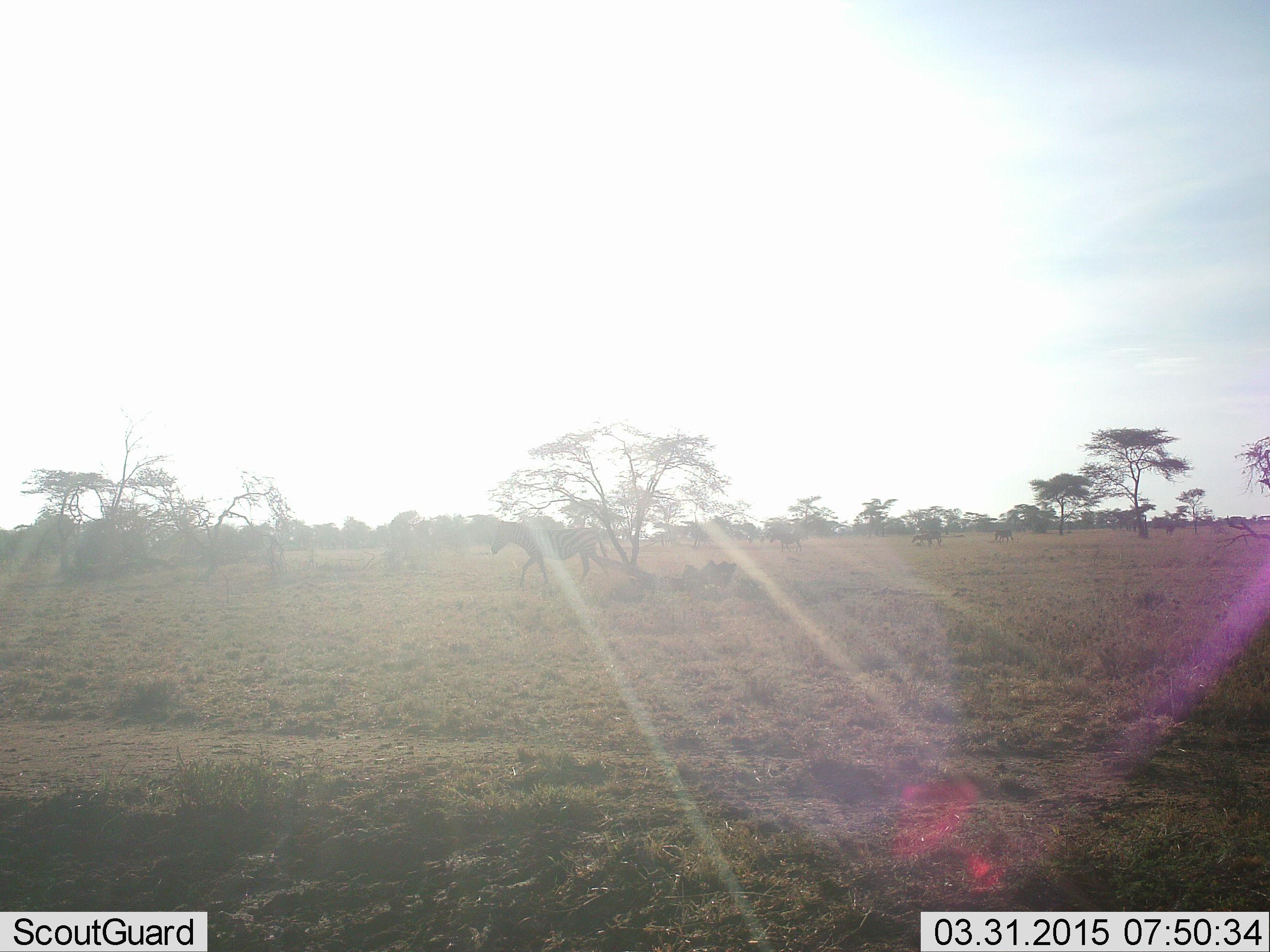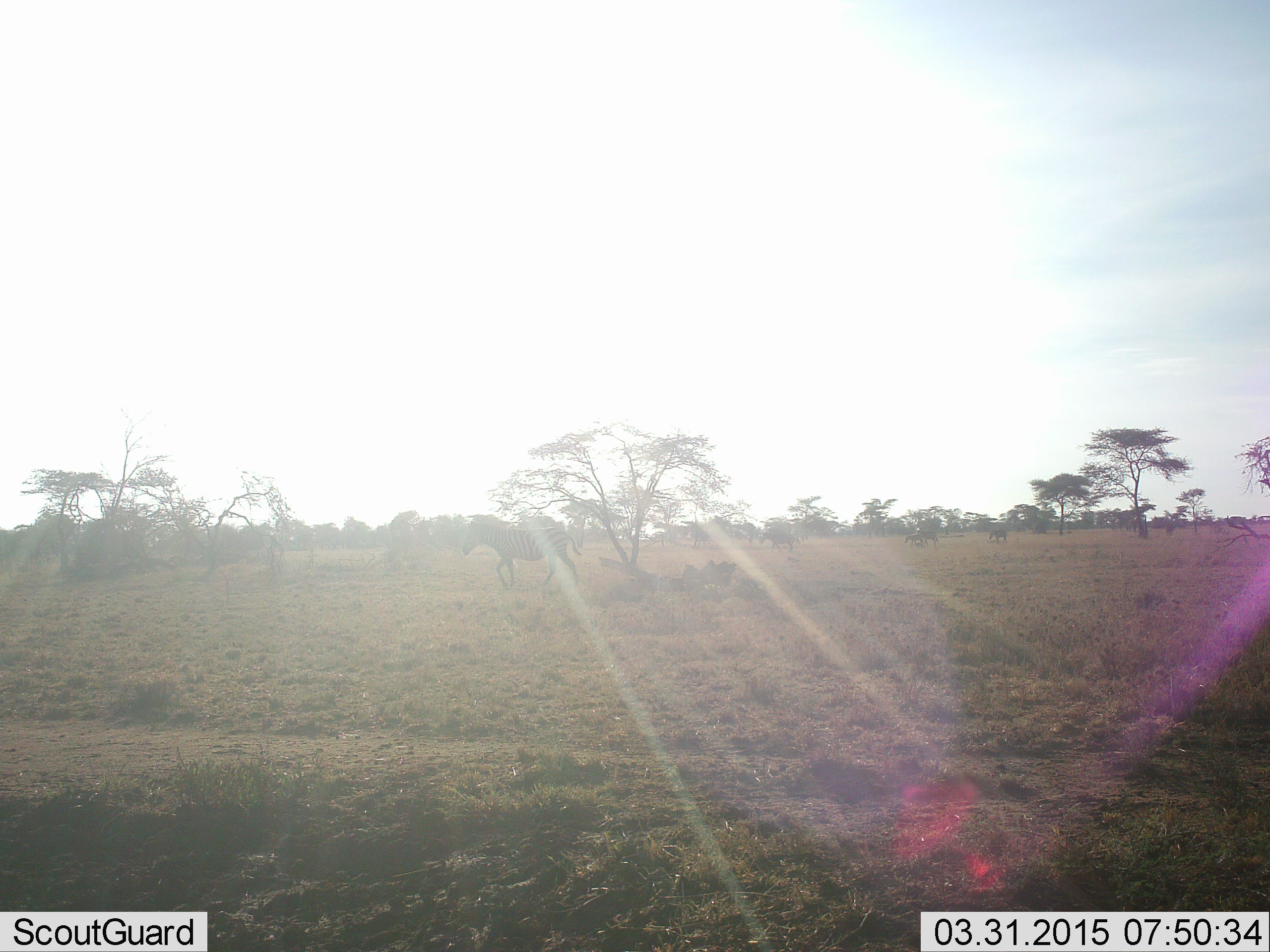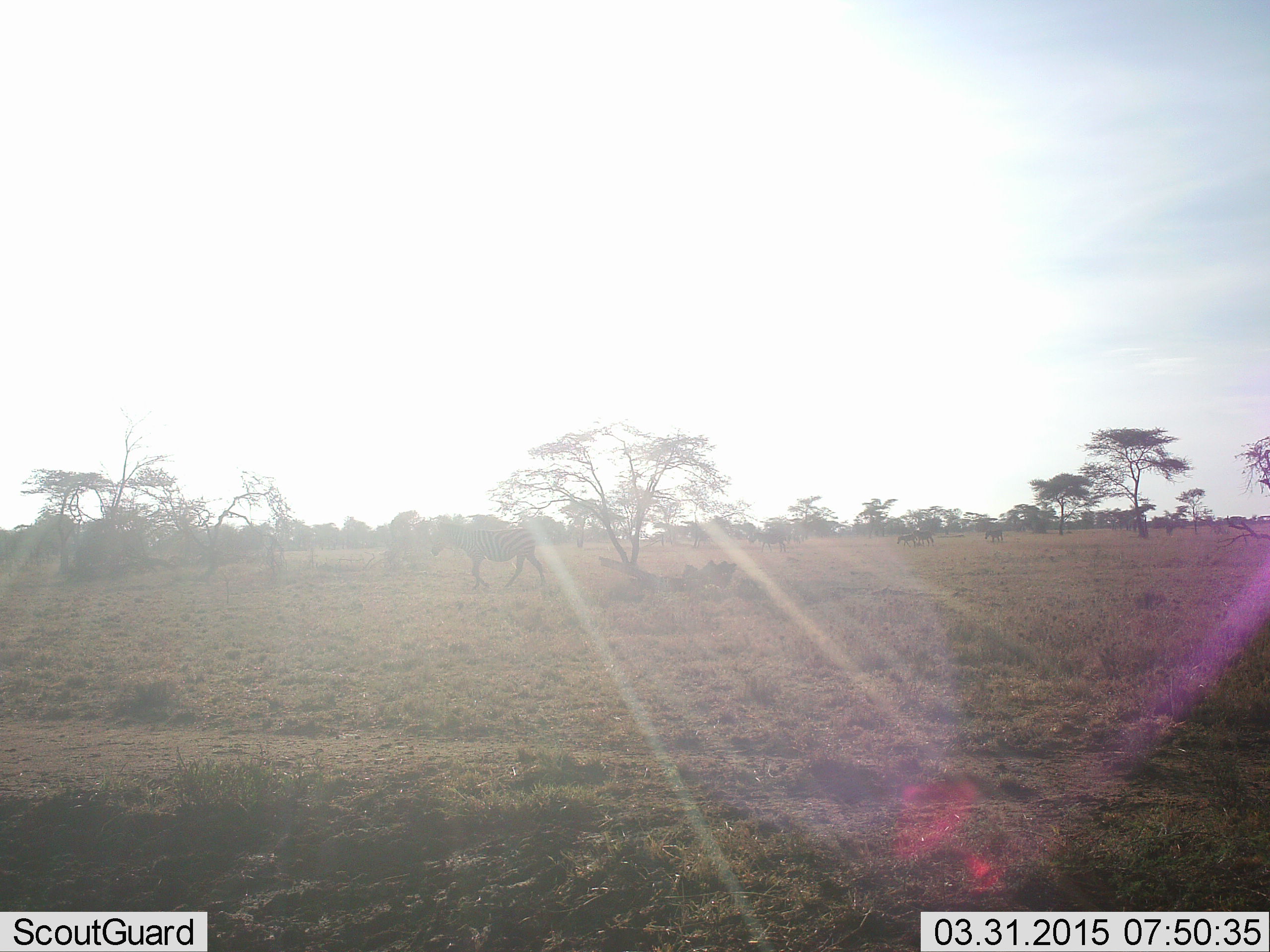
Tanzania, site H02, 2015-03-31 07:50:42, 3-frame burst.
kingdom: Animalia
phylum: Chordata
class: Mammalia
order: Perissodactyla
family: Equidae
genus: Equus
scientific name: Equus quagga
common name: plains zebra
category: zebra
Zebra (plains zebra) (Equus quagga), count 1. Behavior (volunteer vote fractions): standing 9%, resting 0%, moving 100%, interacting 0%. Young present (vote fraction): 0%. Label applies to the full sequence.